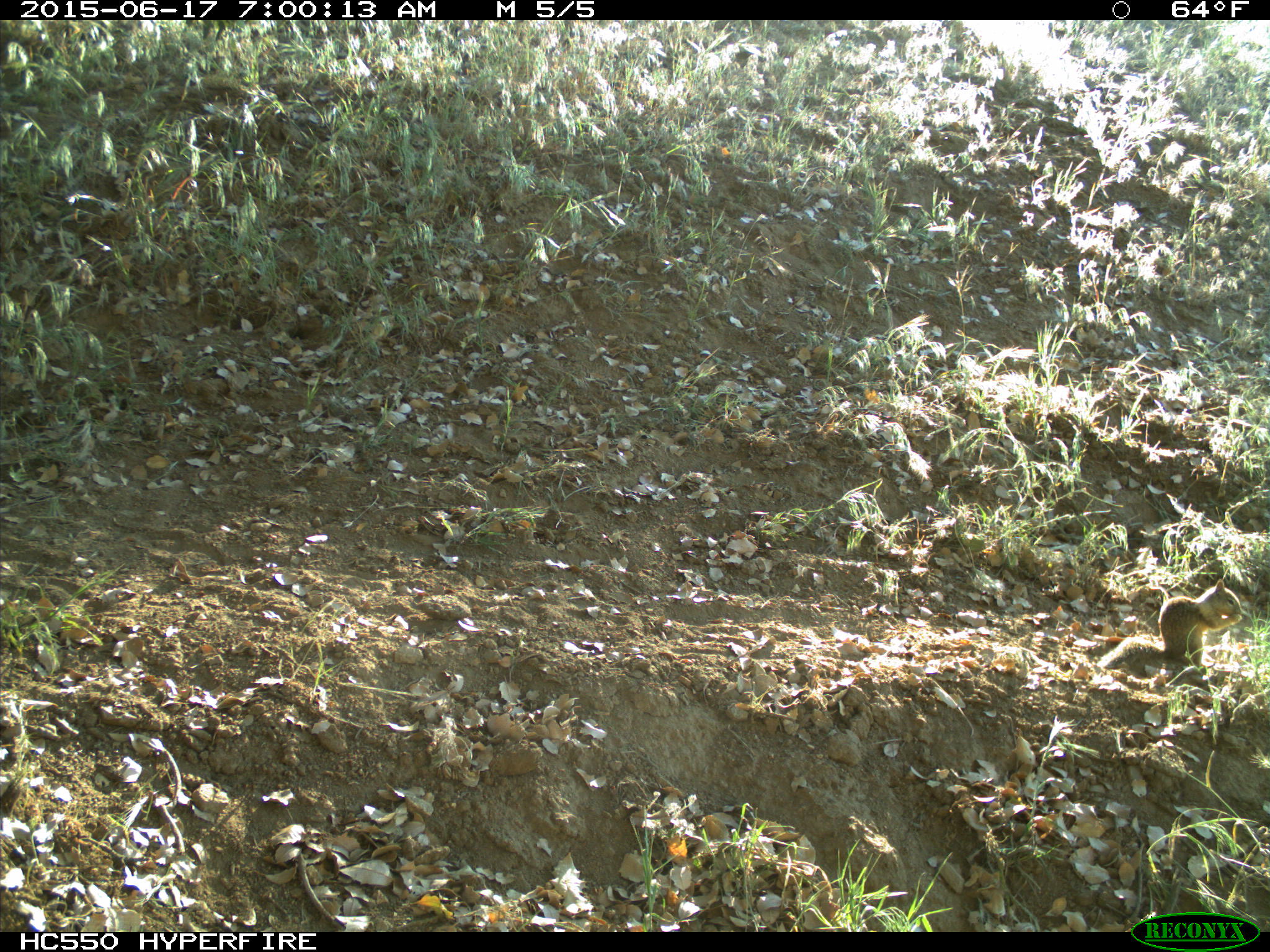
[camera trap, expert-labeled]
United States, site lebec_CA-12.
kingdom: Animalia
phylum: Chordata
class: Mammalia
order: Rodentia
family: Sciuridae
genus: Otospermophilus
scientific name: Otospermophilus beecheyi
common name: california ground squirrel